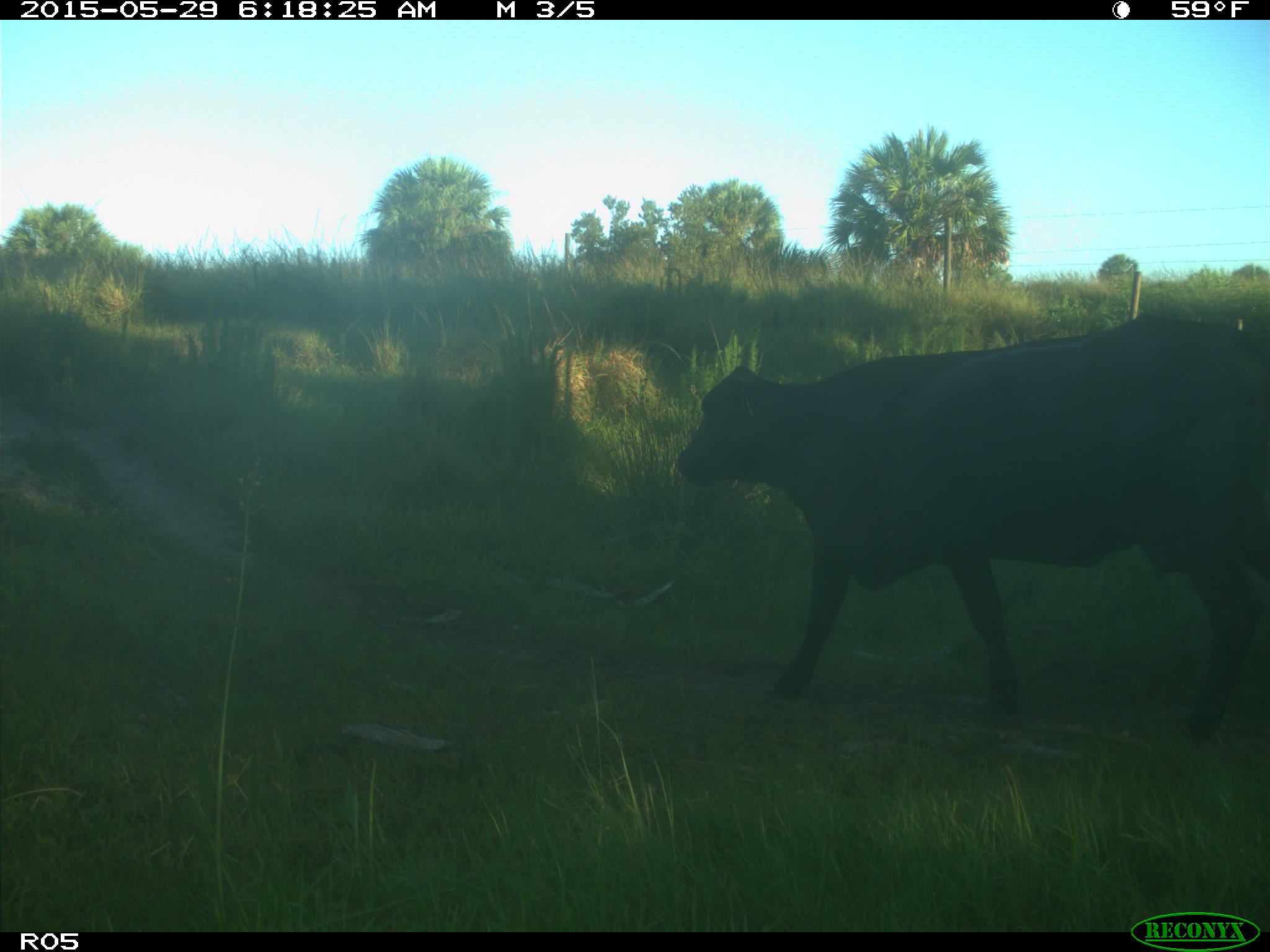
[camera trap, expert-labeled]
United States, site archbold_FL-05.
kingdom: Animalia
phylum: Chordata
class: Mammalia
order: Artiodactyla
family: Bovidae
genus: Bos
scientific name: Bos taurus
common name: domestic cow